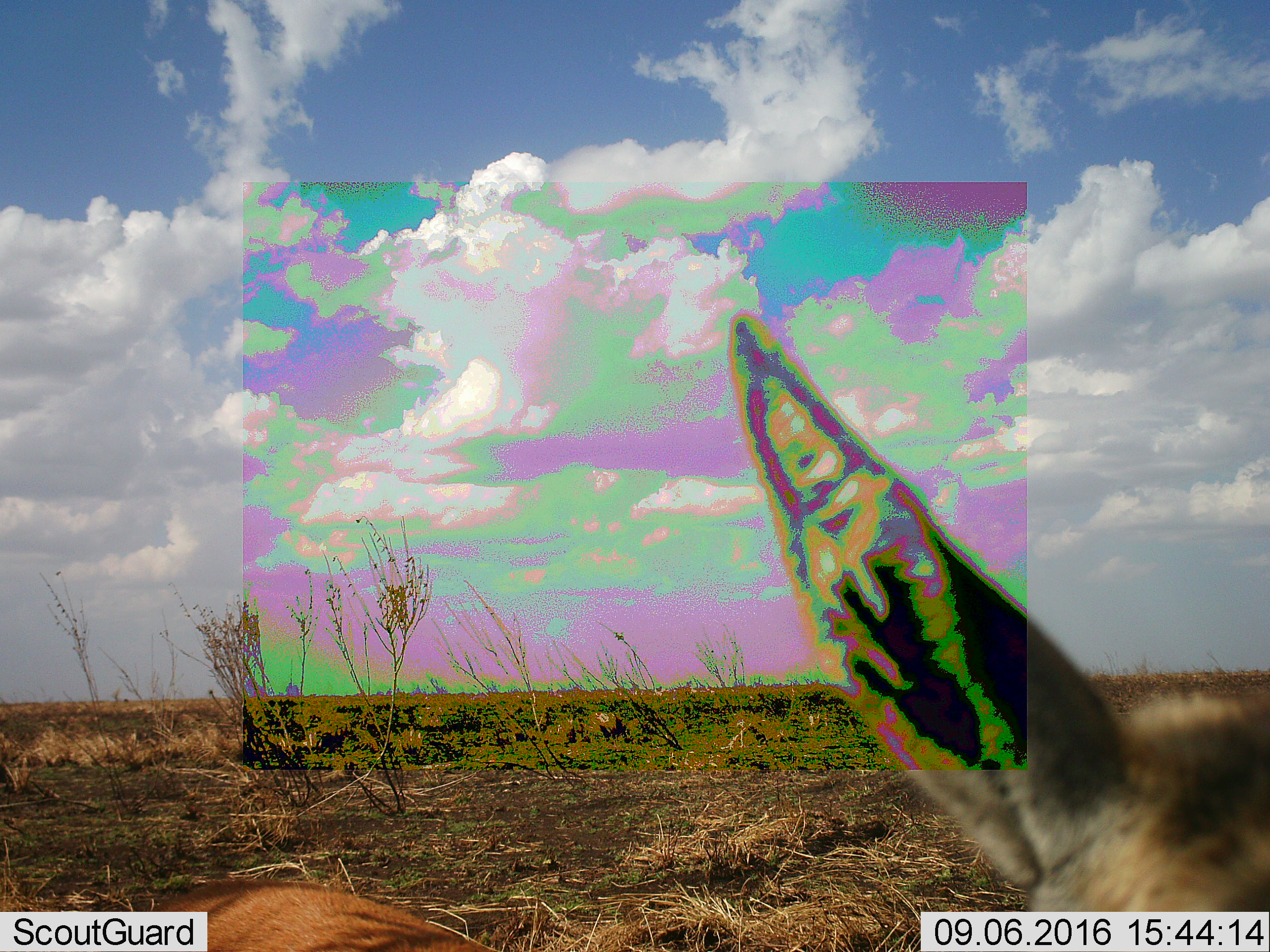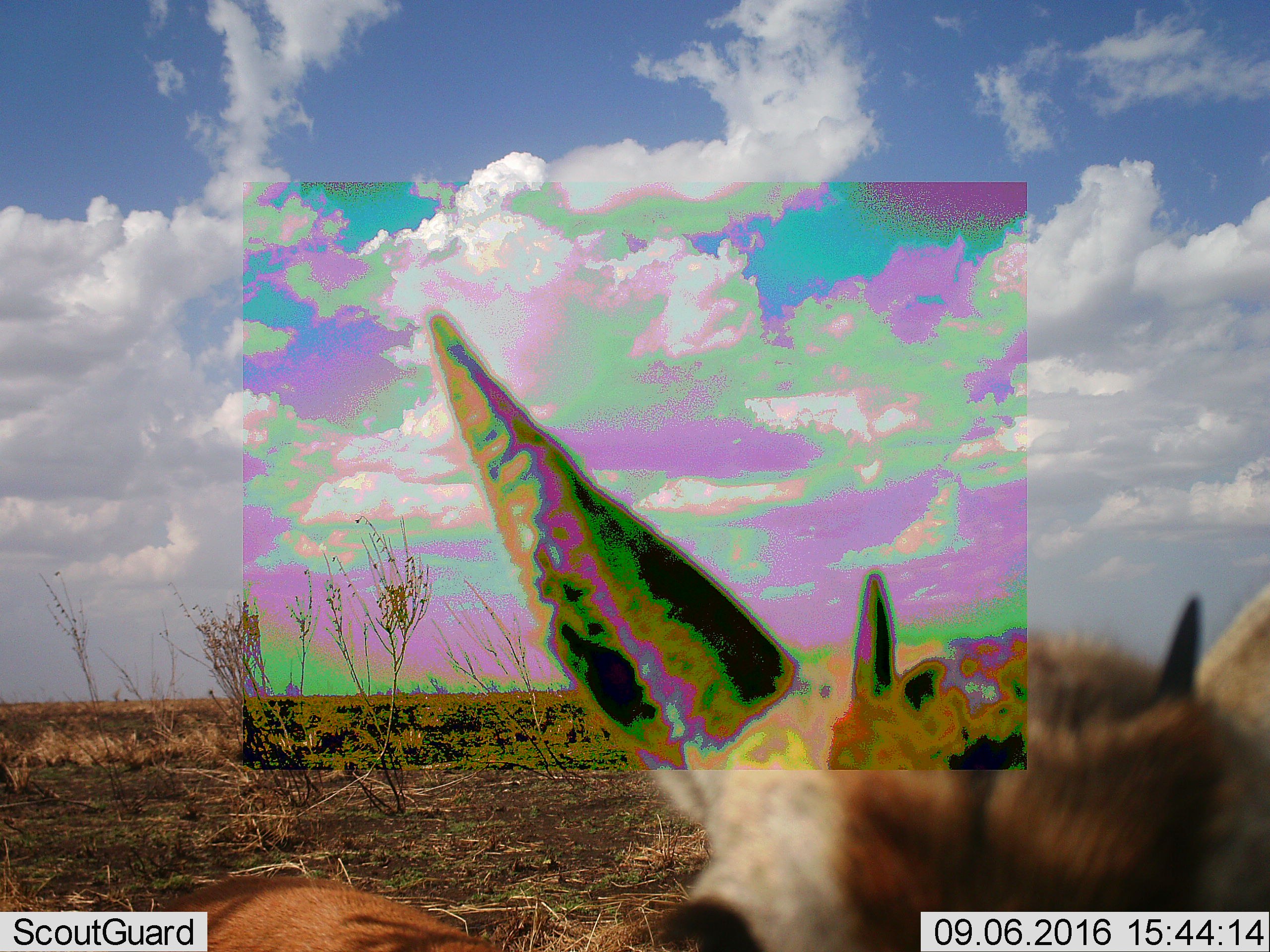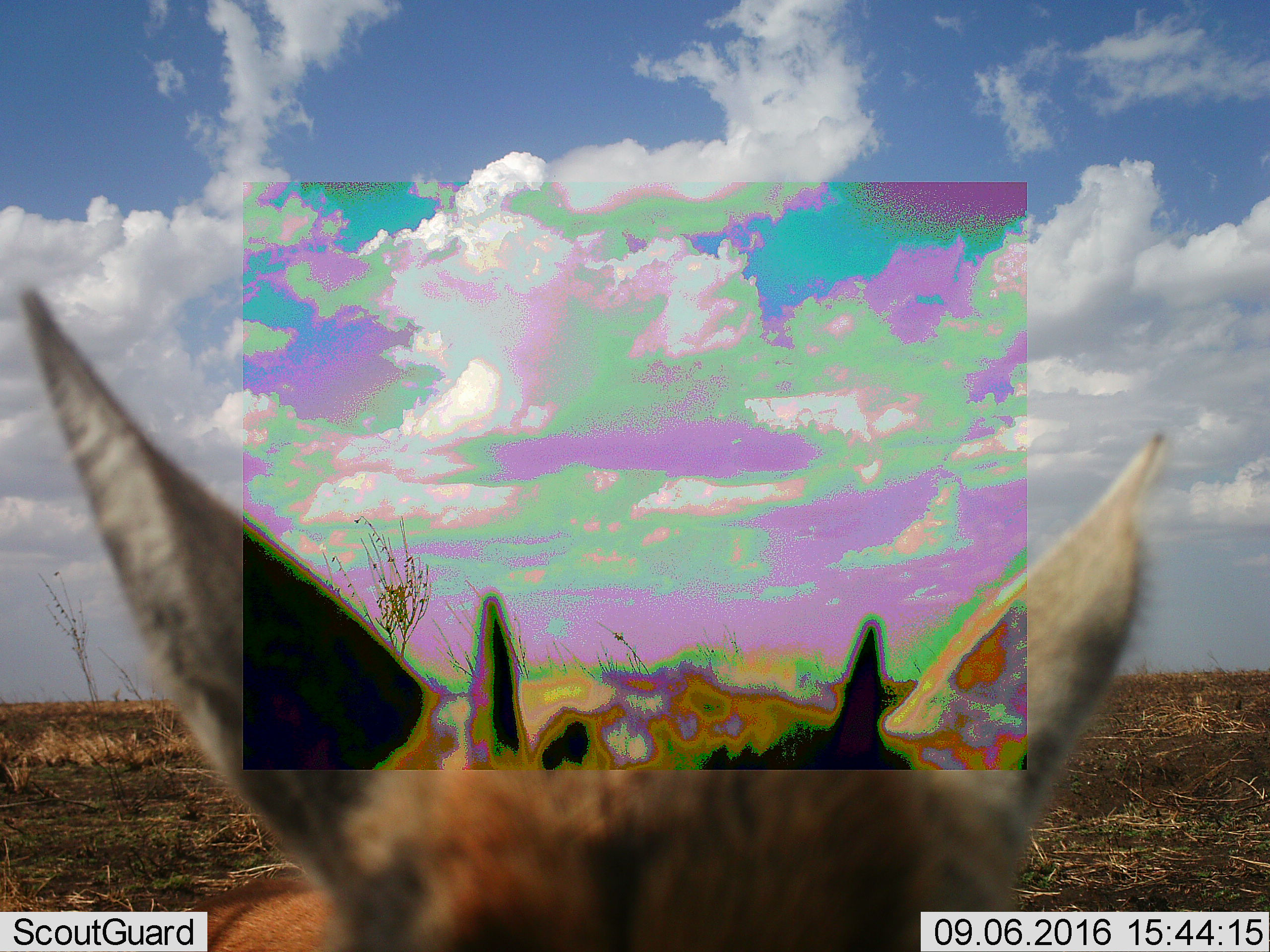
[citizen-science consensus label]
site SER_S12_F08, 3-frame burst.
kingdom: Animalia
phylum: Chordata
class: Mammalia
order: Artiodactyla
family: Bovidae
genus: Eudorcas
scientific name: Eudorcas thomsonii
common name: thomson's gazelle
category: gazellethomsons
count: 1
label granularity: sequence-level